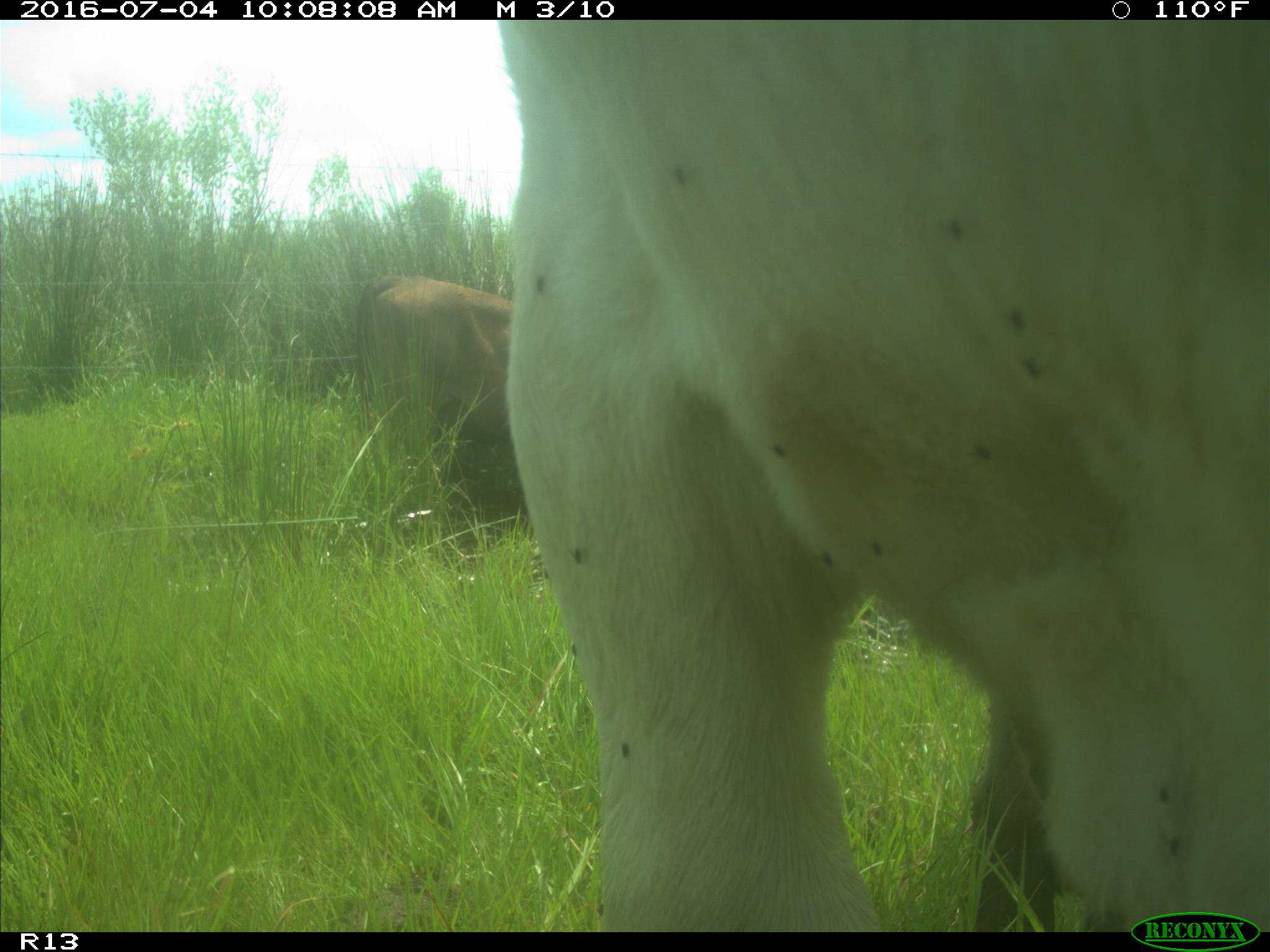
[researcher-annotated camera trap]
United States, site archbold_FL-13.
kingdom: Animalia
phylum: Chordata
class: Mammalia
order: Artiodactyla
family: Bovidae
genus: Bos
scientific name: Bos taurus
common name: domestic cow